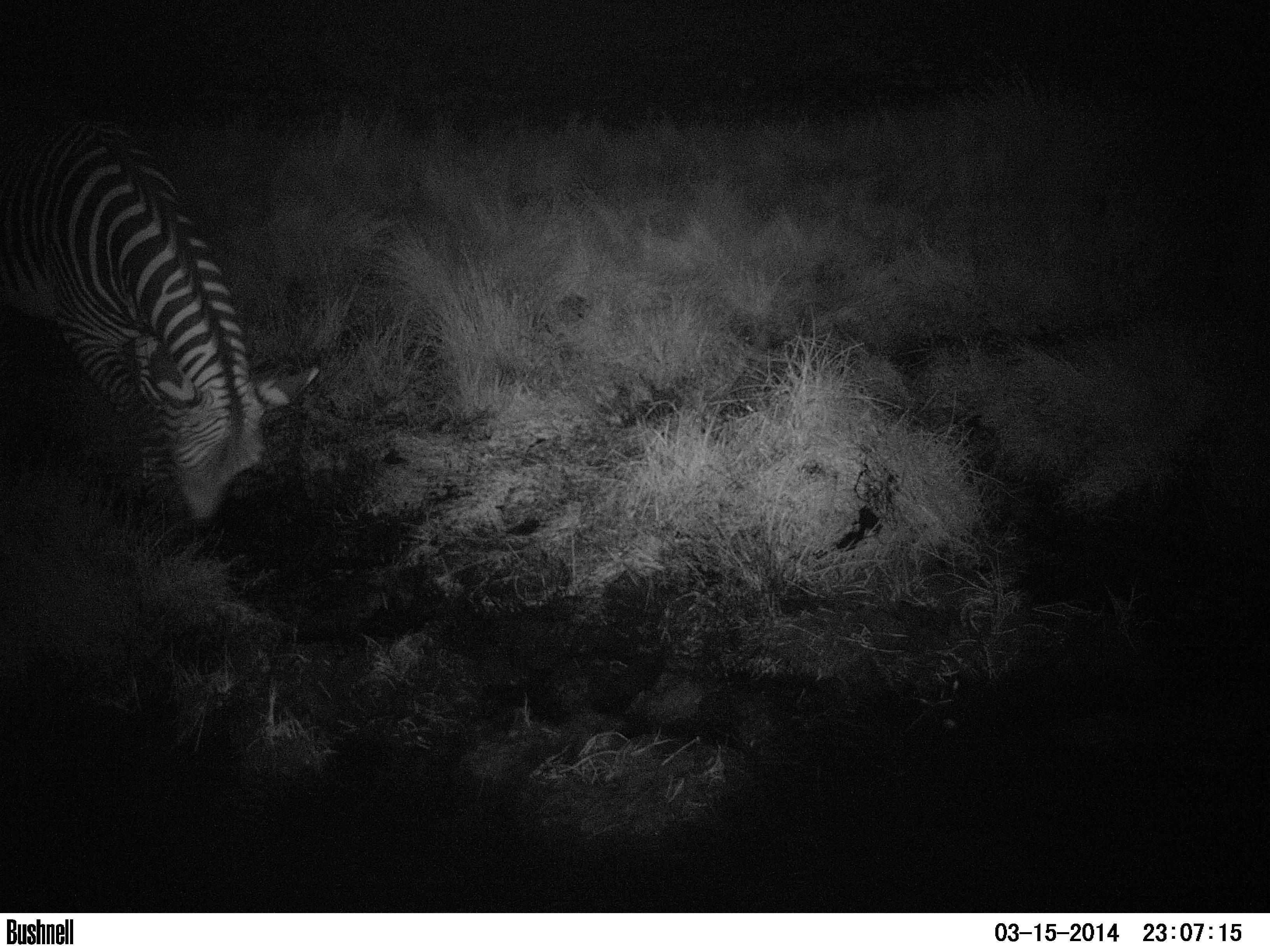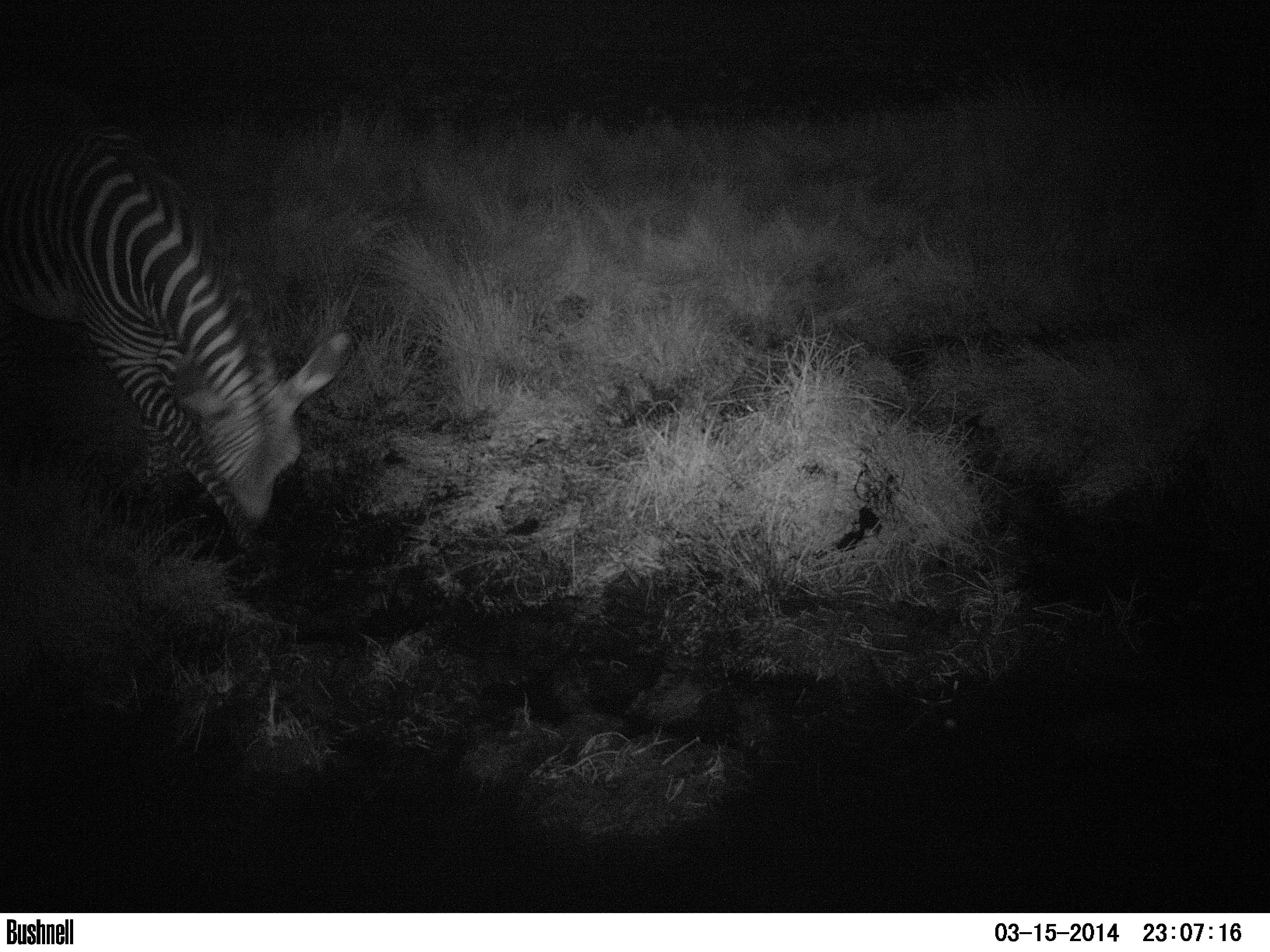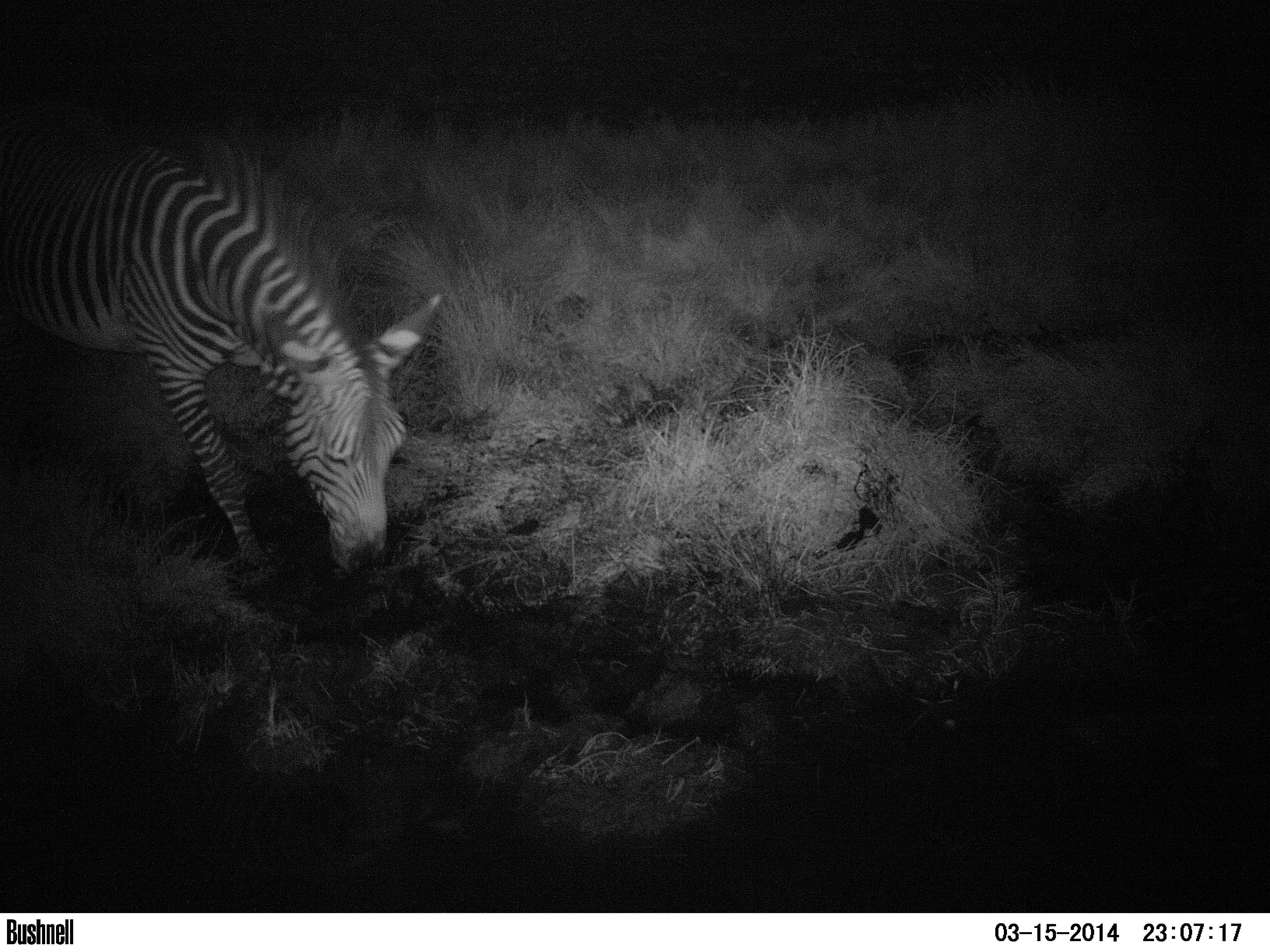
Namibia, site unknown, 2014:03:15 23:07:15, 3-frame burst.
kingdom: Animalia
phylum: Chordata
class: Mammalia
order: Perissodactyla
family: Equidae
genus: Equus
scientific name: Equus zebra hartmannae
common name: hartmann's mountain zebra